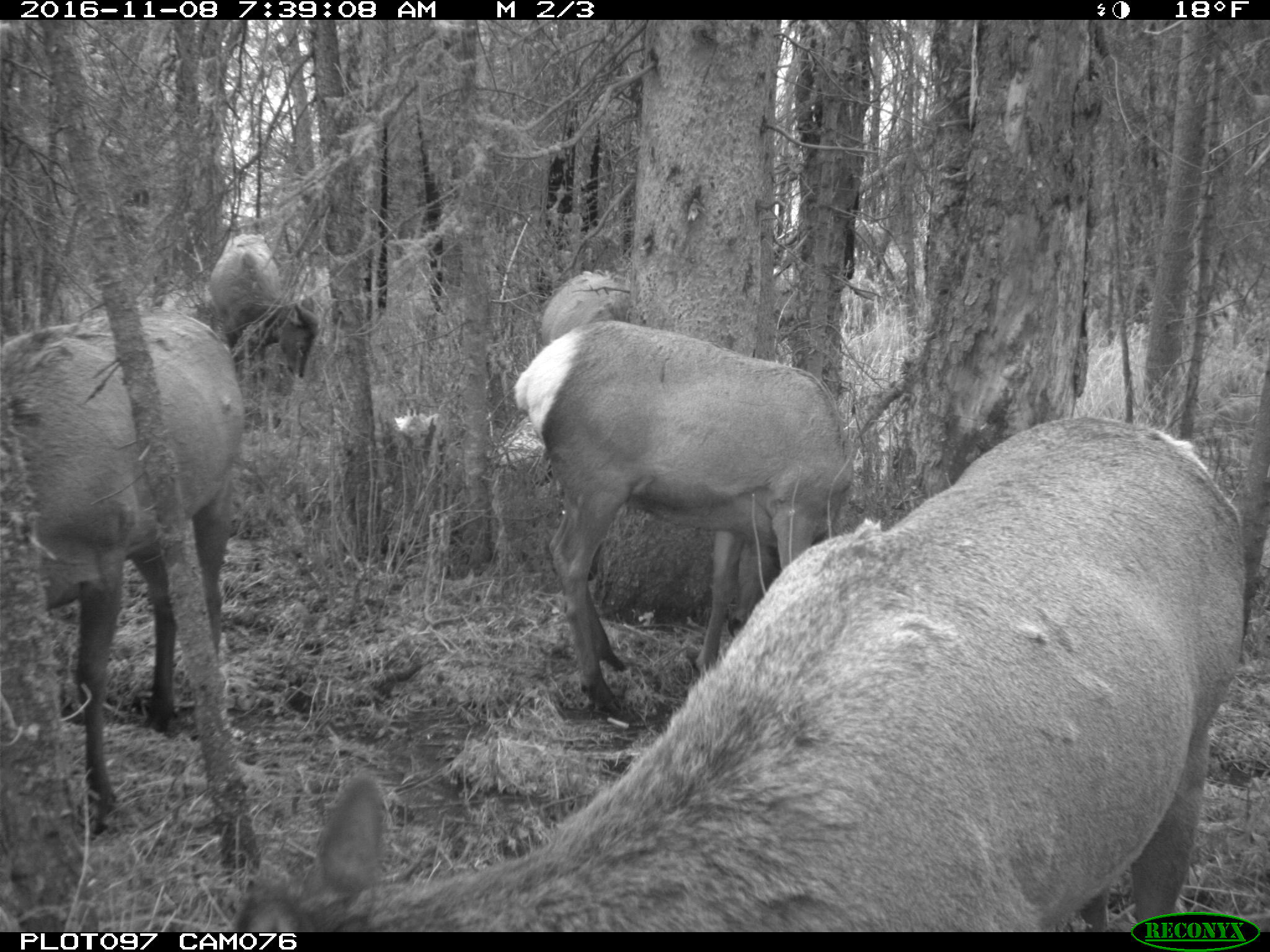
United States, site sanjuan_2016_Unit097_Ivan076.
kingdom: Animalia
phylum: Chordata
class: Mammalia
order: Artiodactyla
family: Cervidae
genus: Cervus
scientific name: Cervus elaphus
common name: red deer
Cervus elaphus (red deer).